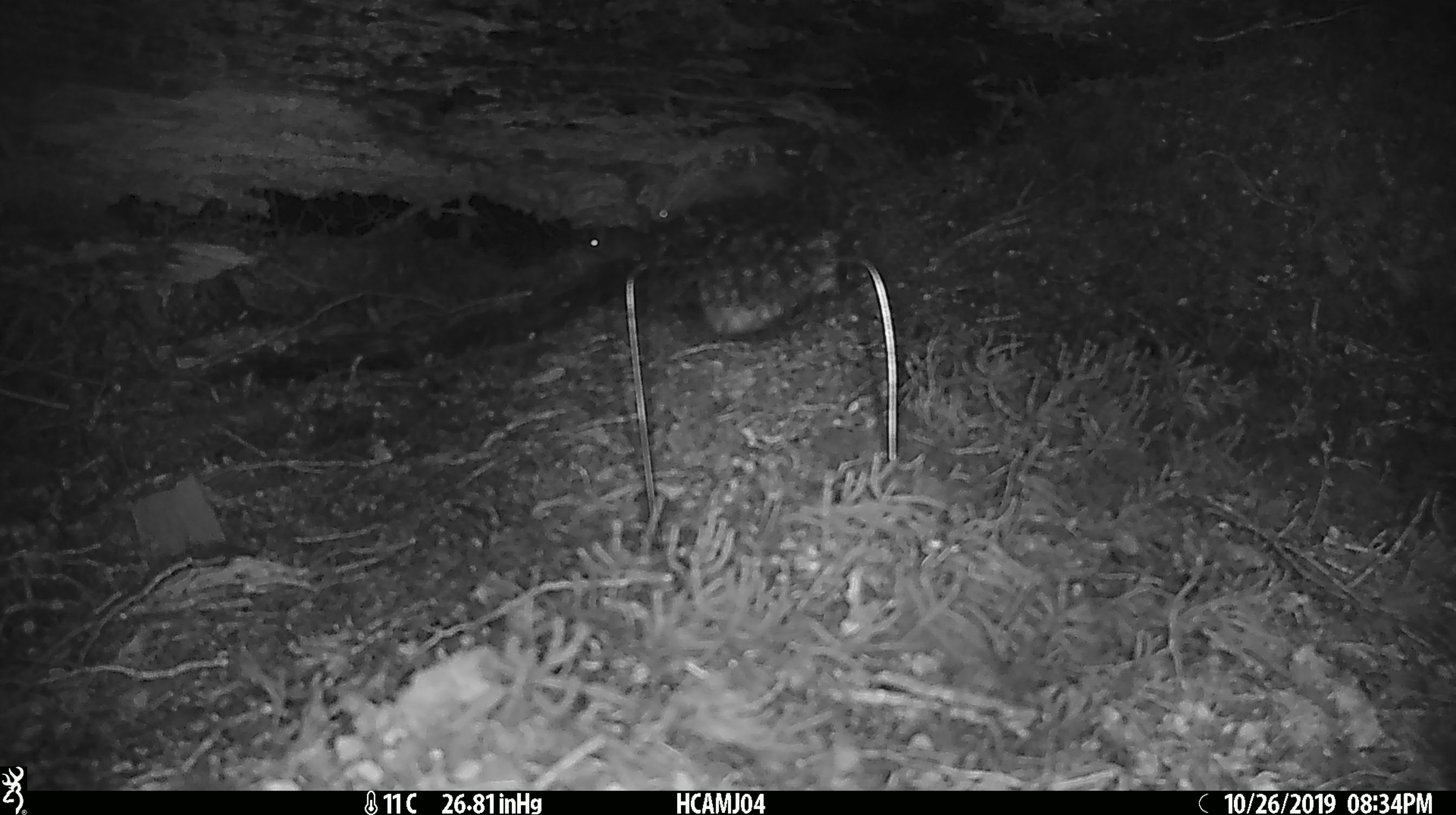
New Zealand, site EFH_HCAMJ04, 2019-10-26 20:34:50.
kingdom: Animalia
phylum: Chordata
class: Mammalia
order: Rodentia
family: Muridae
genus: Mus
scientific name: Mus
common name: mouse